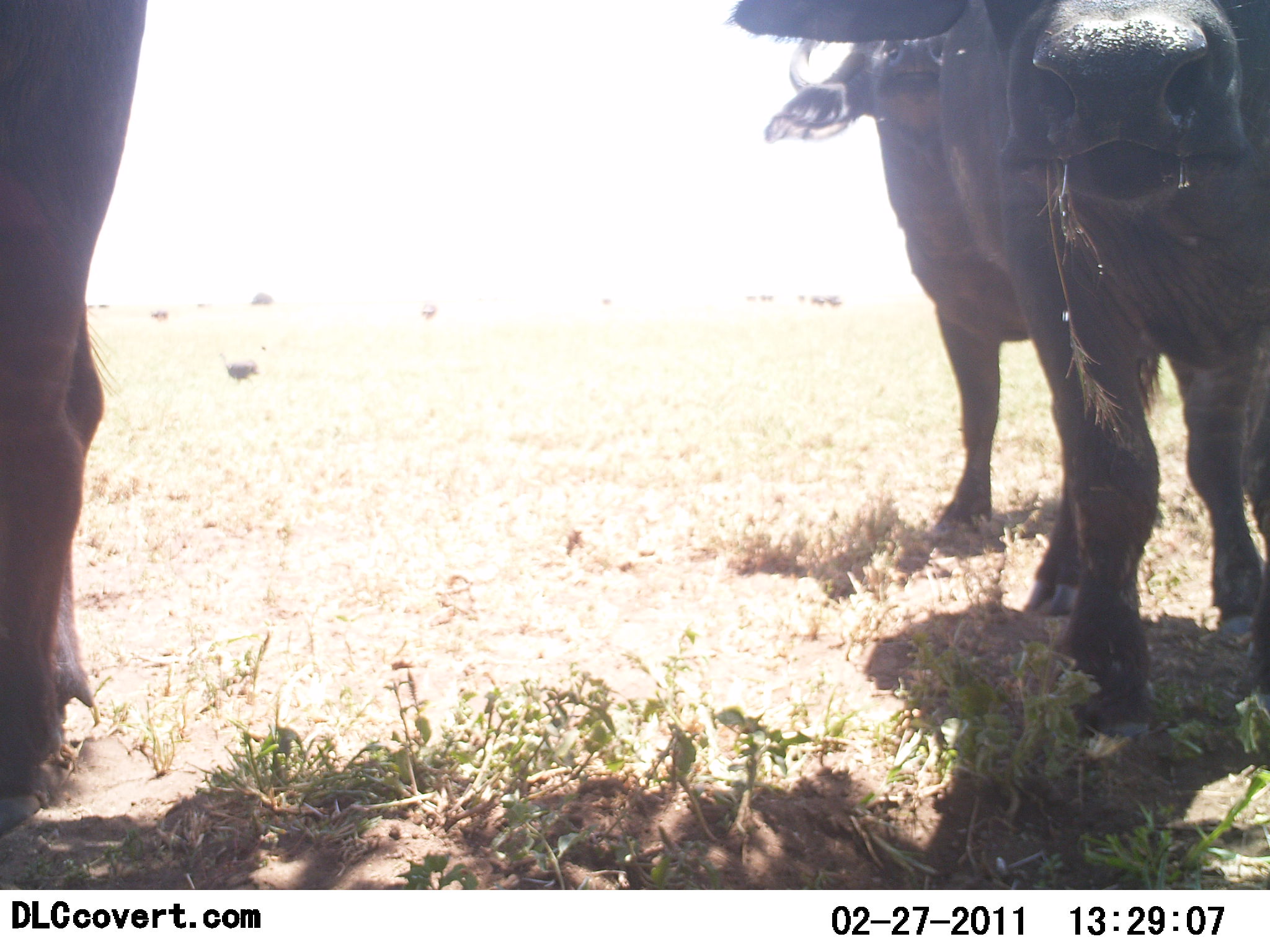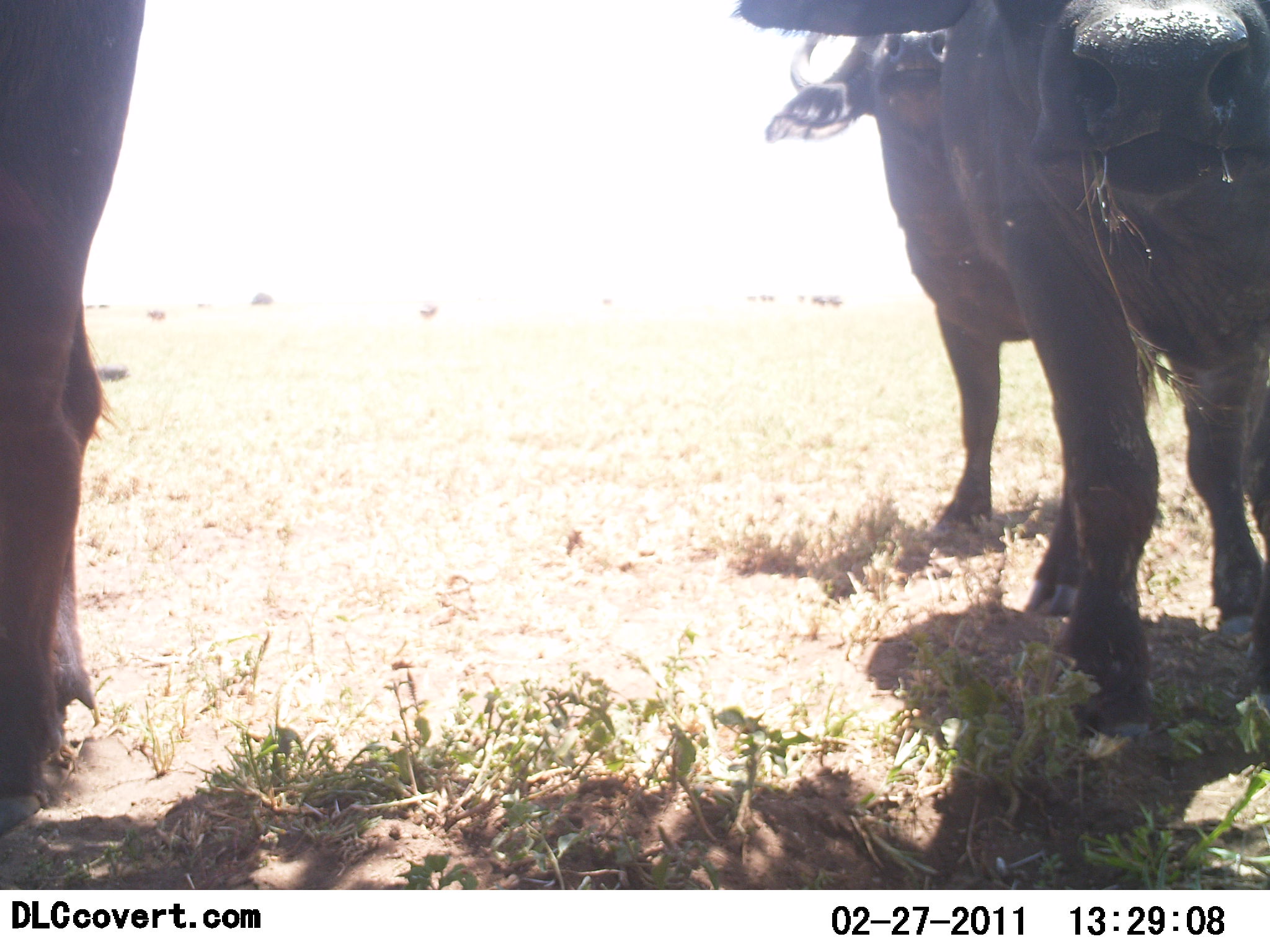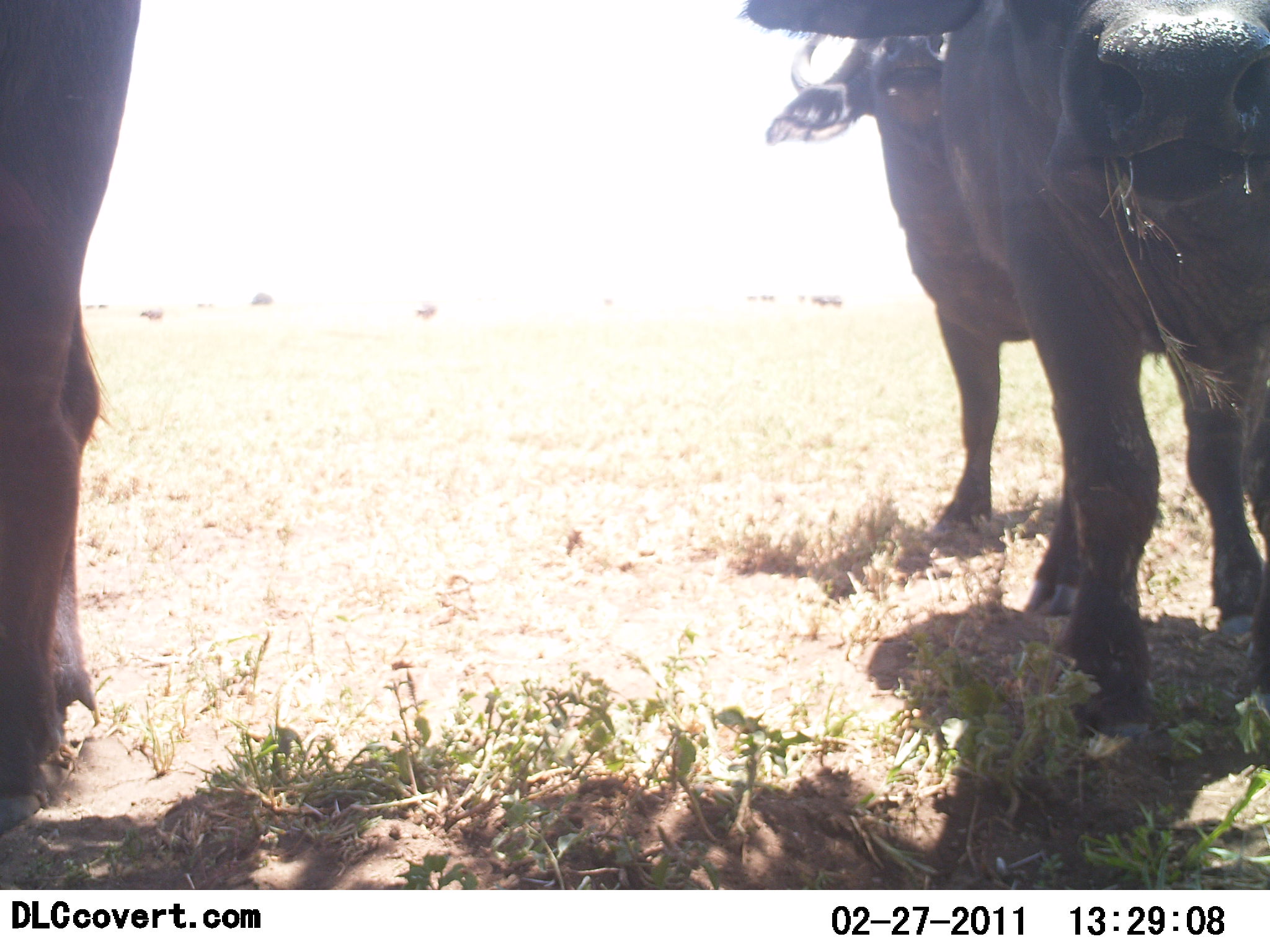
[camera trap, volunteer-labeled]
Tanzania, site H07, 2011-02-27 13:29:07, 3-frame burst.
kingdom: Animalia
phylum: Chordata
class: Mammalia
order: Artiodactyla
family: Bovidae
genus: Syncerus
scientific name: Syncerus caffer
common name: cape buffalo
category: buffalo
Buffalo (cape buffalo) (Syncerus caffer), count 3. Behavior (volunteer vote fractions): standing 60%, resting 13%, moving 13%, interacting 0%. Young present (vote fraction): 0%. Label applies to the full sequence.